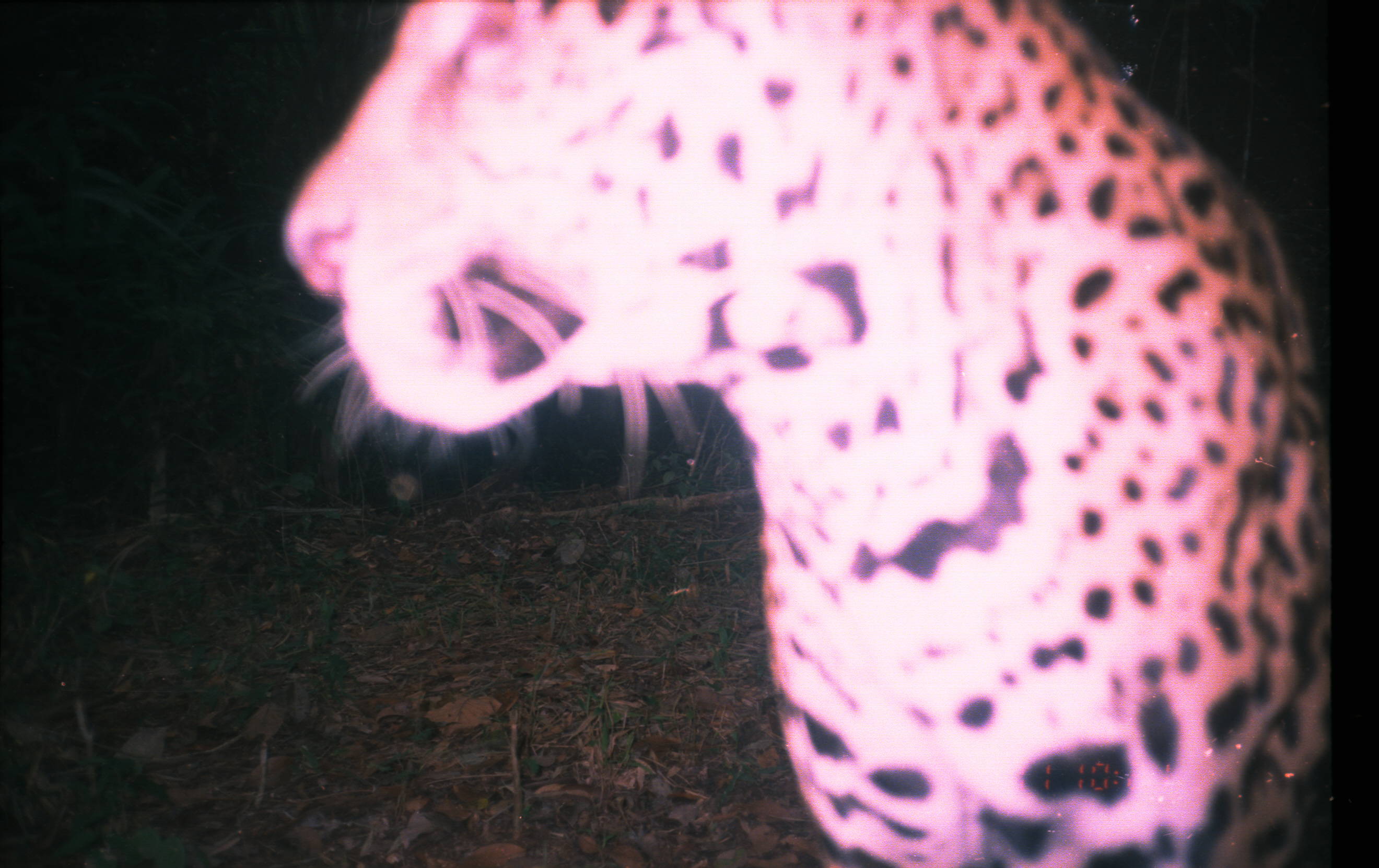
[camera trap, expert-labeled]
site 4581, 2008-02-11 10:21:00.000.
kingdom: Animalia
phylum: Chordata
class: Mammalia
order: Carnivora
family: Felidae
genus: Panthera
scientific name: Panthera onca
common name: jaguar